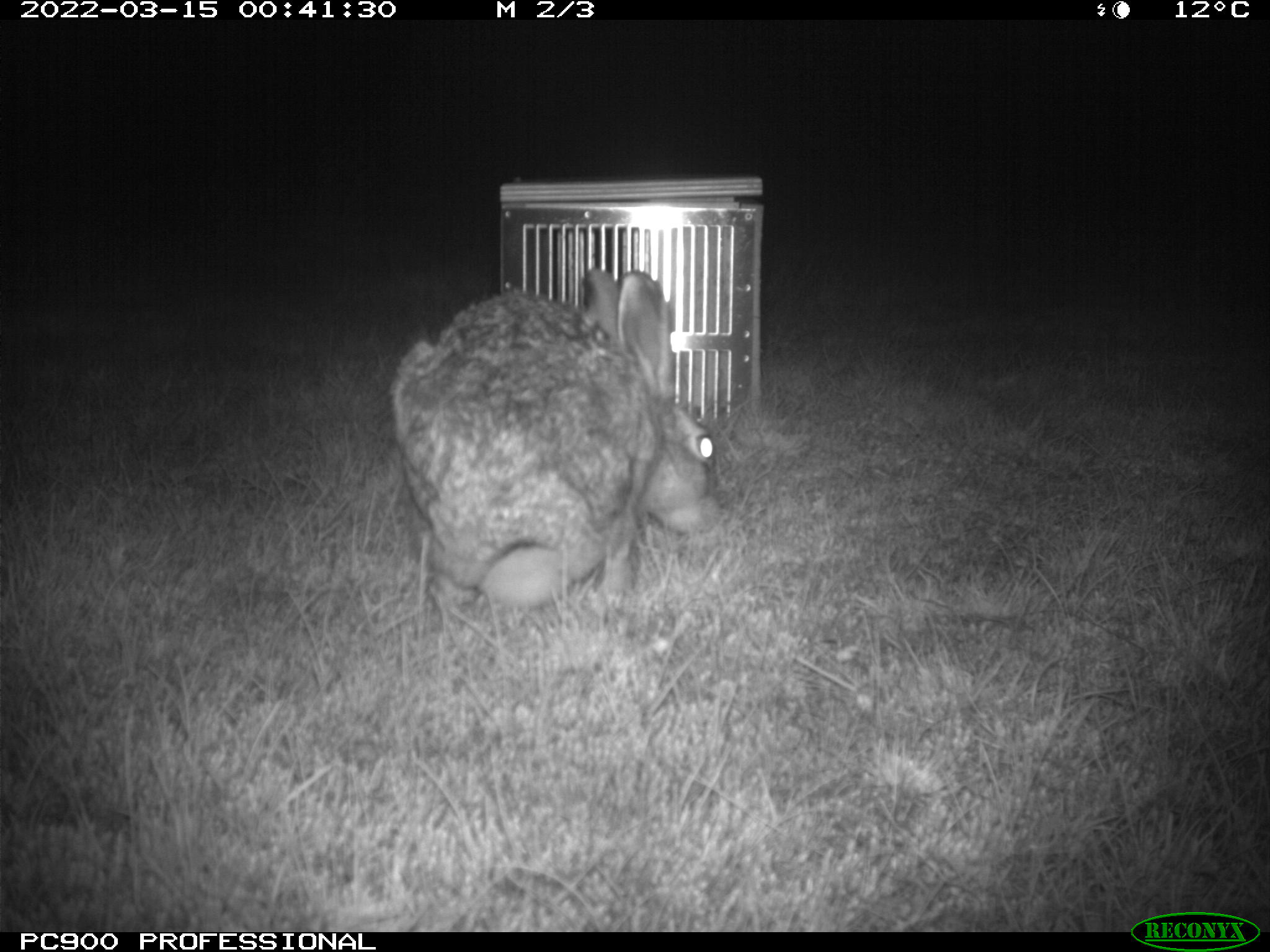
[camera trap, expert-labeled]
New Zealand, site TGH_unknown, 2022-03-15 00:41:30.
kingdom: Animalia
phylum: Chordata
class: Mammalia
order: Lagomorpha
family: Leporidae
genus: Lepus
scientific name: Lepus europaeus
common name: brown hare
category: hare